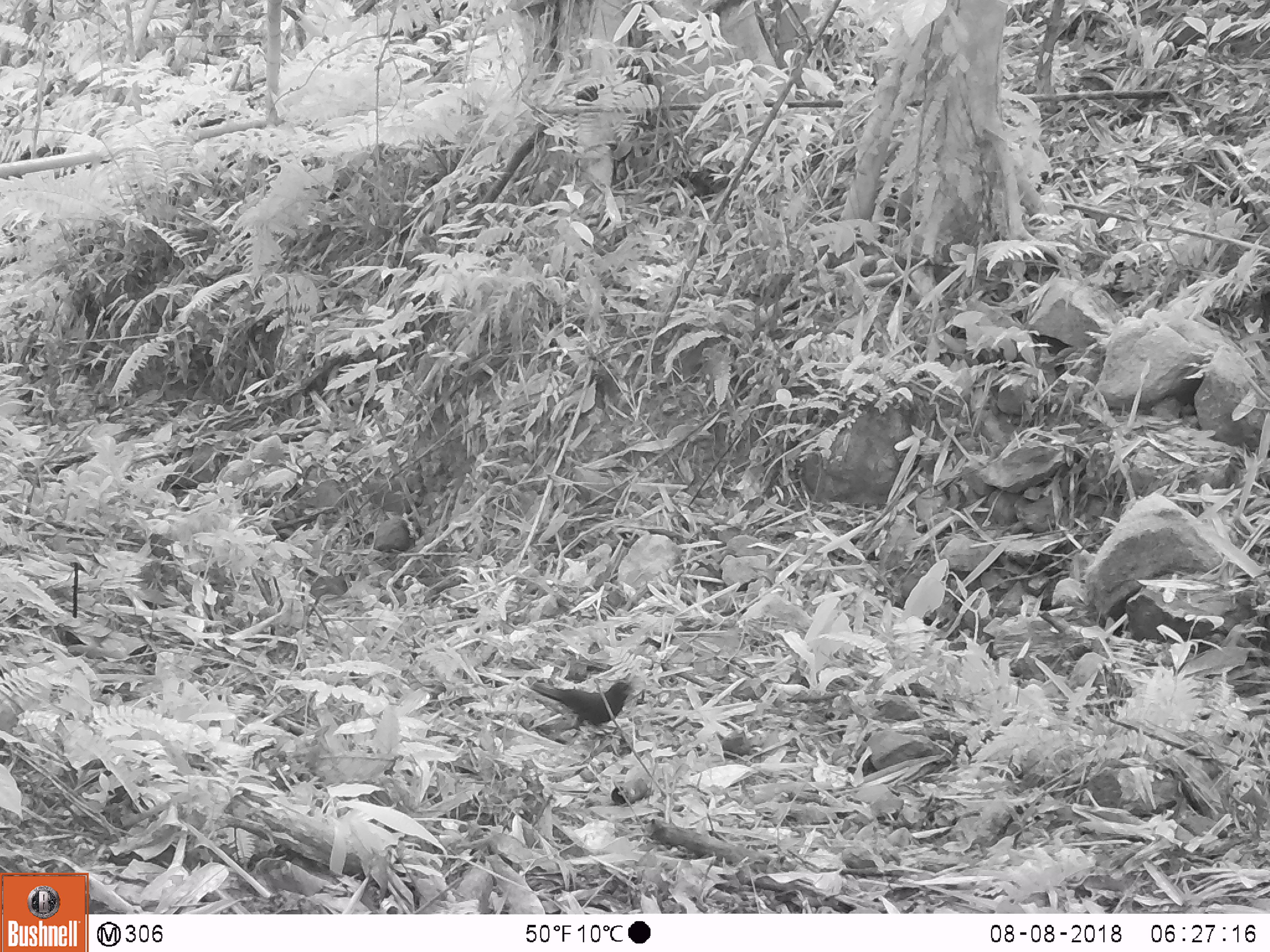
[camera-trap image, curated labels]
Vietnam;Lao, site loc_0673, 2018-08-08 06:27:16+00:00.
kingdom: Animalia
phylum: Chordata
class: Aves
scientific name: Aves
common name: bird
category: unidentified bird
Unidentified bird (bird) (Aves). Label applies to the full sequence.